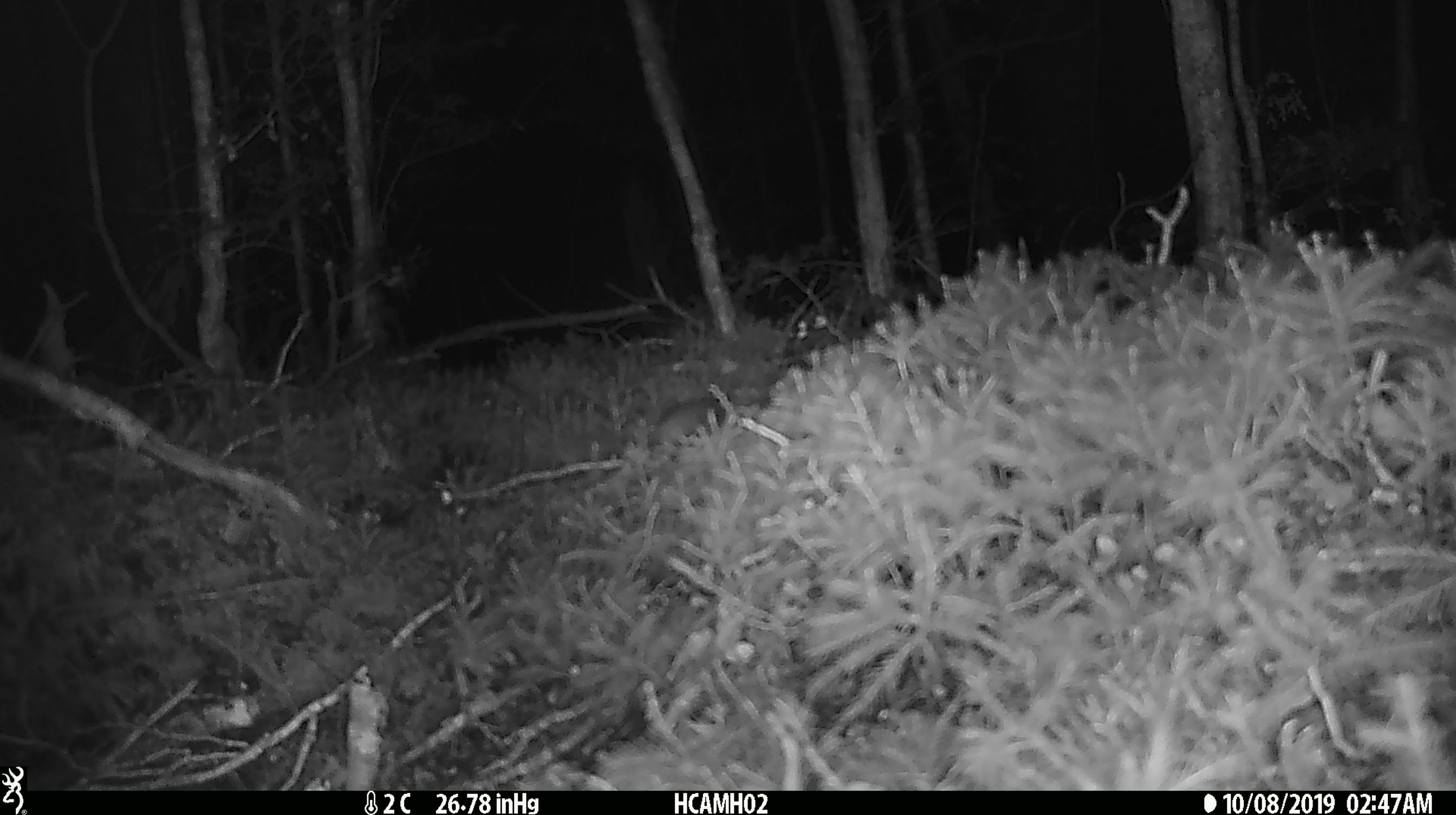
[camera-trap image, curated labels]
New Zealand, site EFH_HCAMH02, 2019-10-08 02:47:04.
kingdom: Animalia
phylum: Chordata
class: Mammalia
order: Rodentia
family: Muridae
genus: Mus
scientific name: Mus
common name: mouse